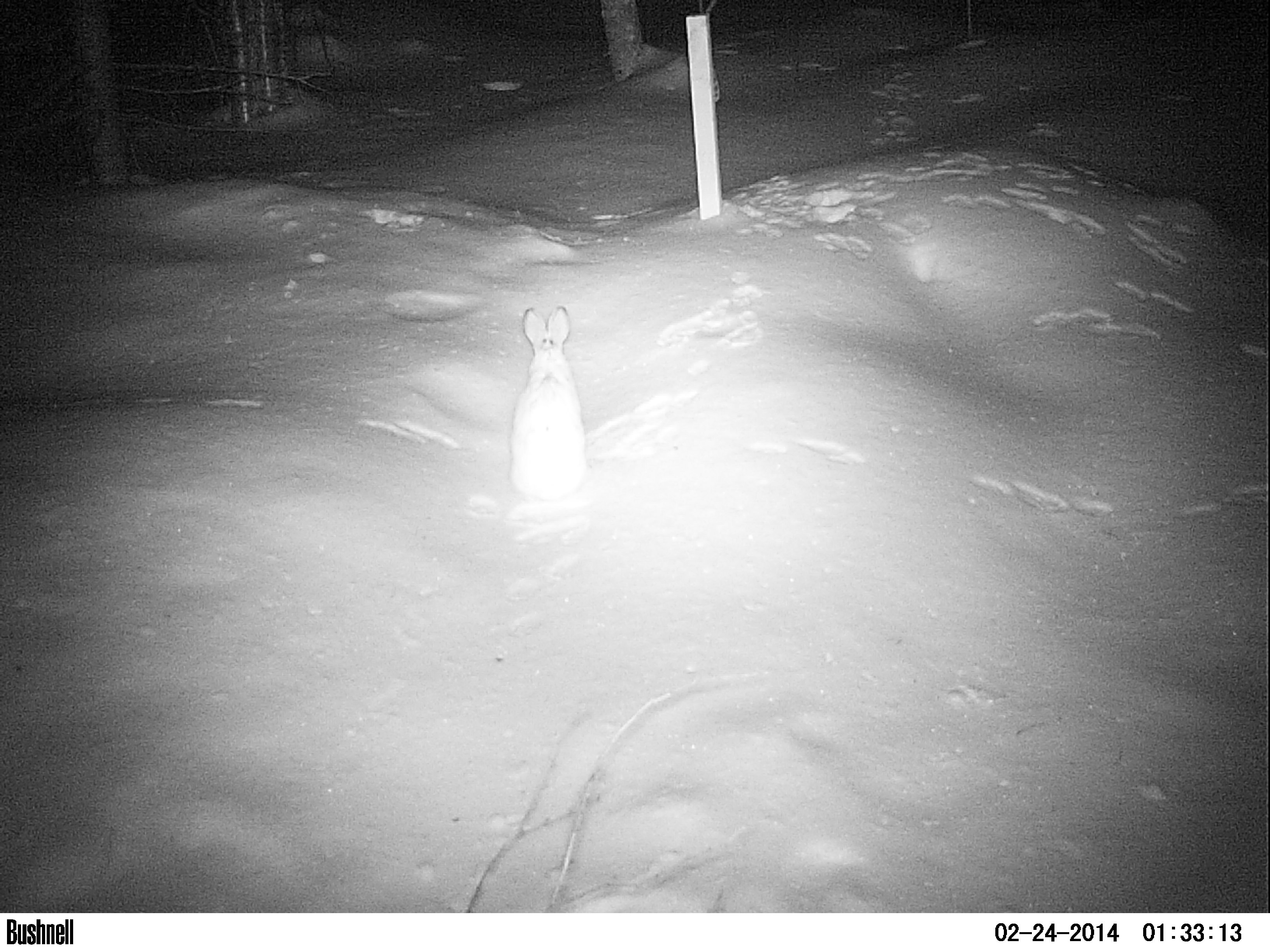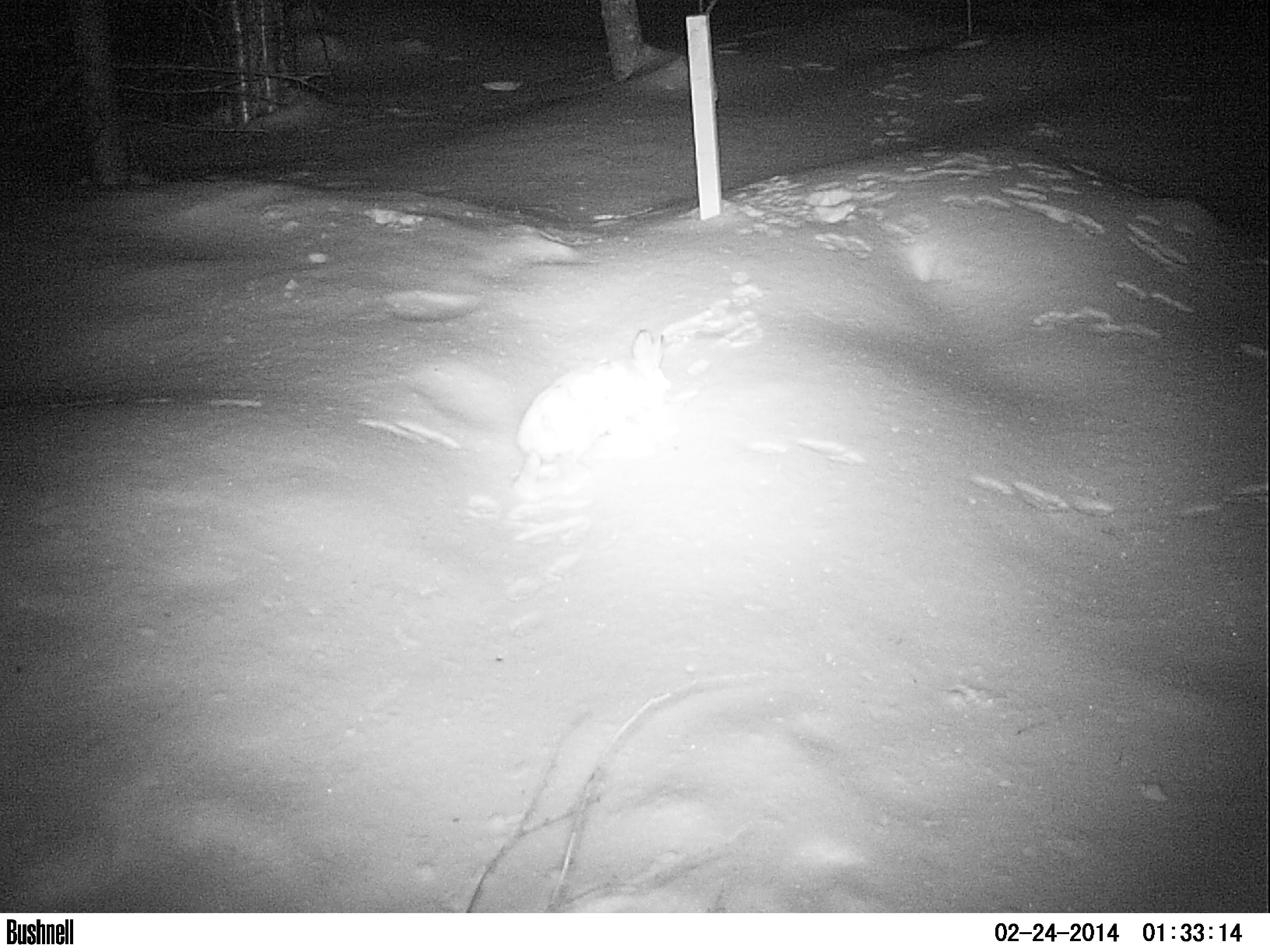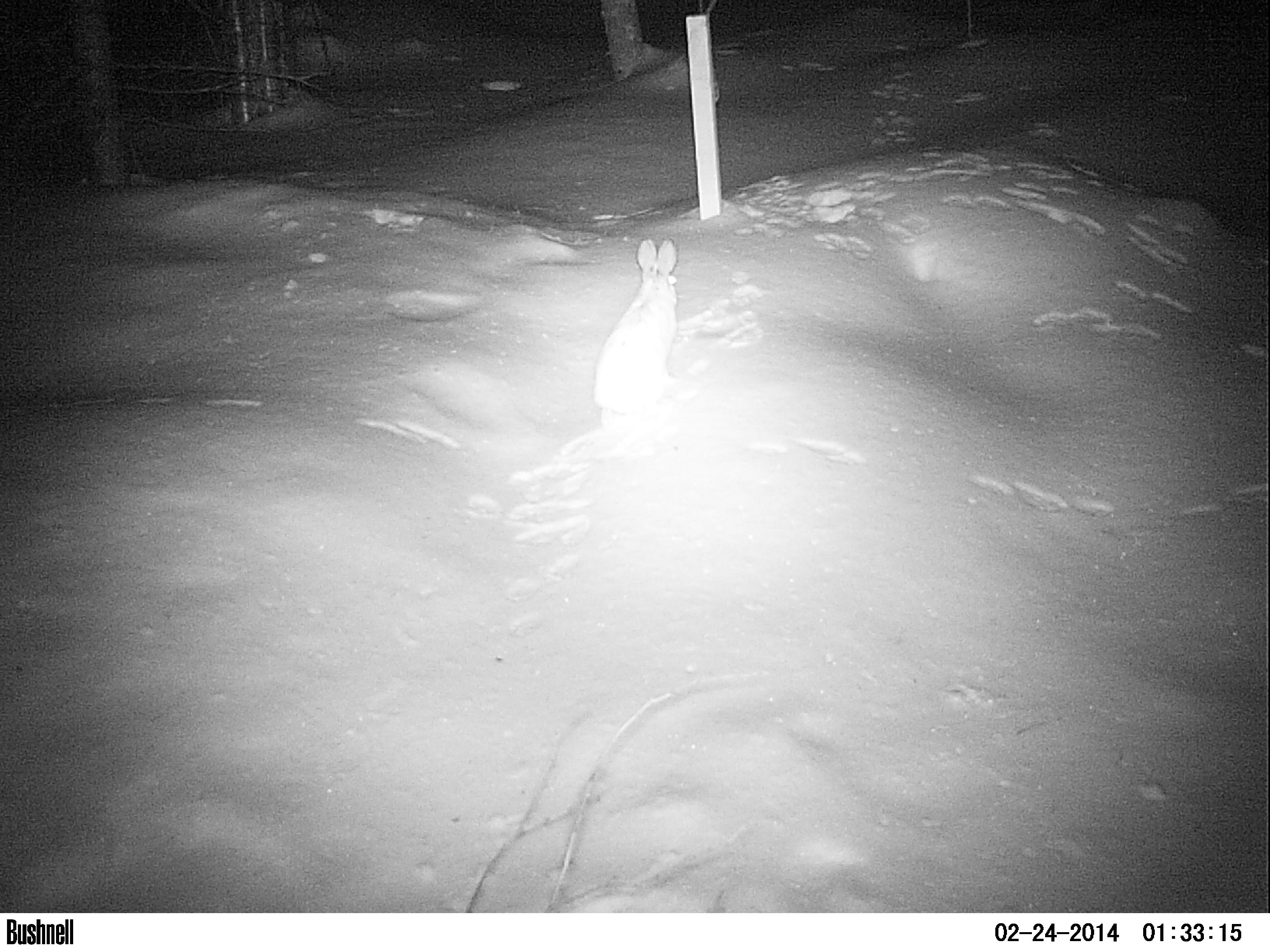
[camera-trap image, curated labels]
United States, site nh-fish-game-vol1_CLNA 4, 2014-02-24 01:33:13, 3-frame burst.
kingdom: Animalia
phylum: Chordata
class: Mammalia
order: Lagomorpha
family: Leporidae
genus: Lepus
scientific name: Lepus americanus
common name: snowshoe hare